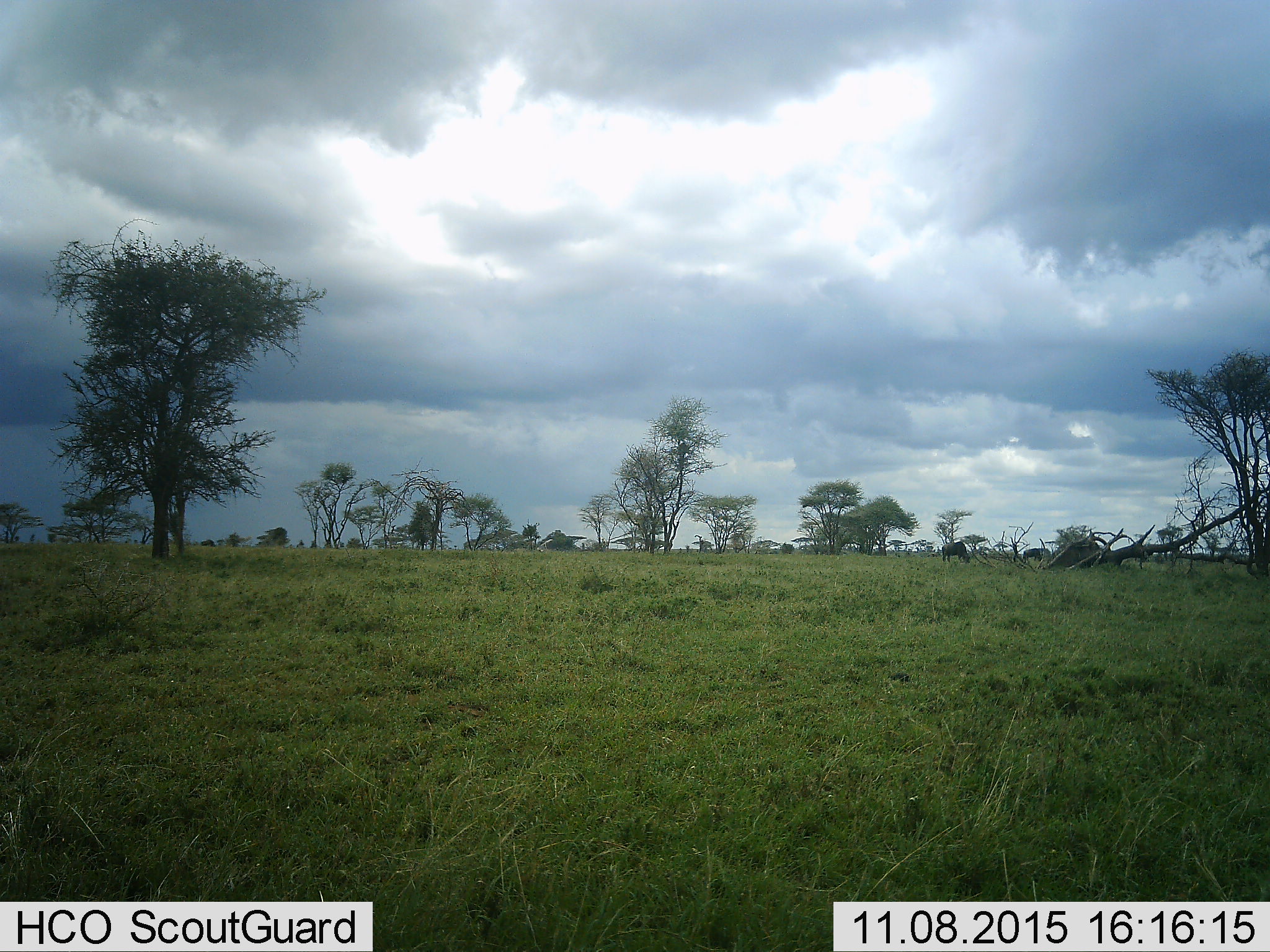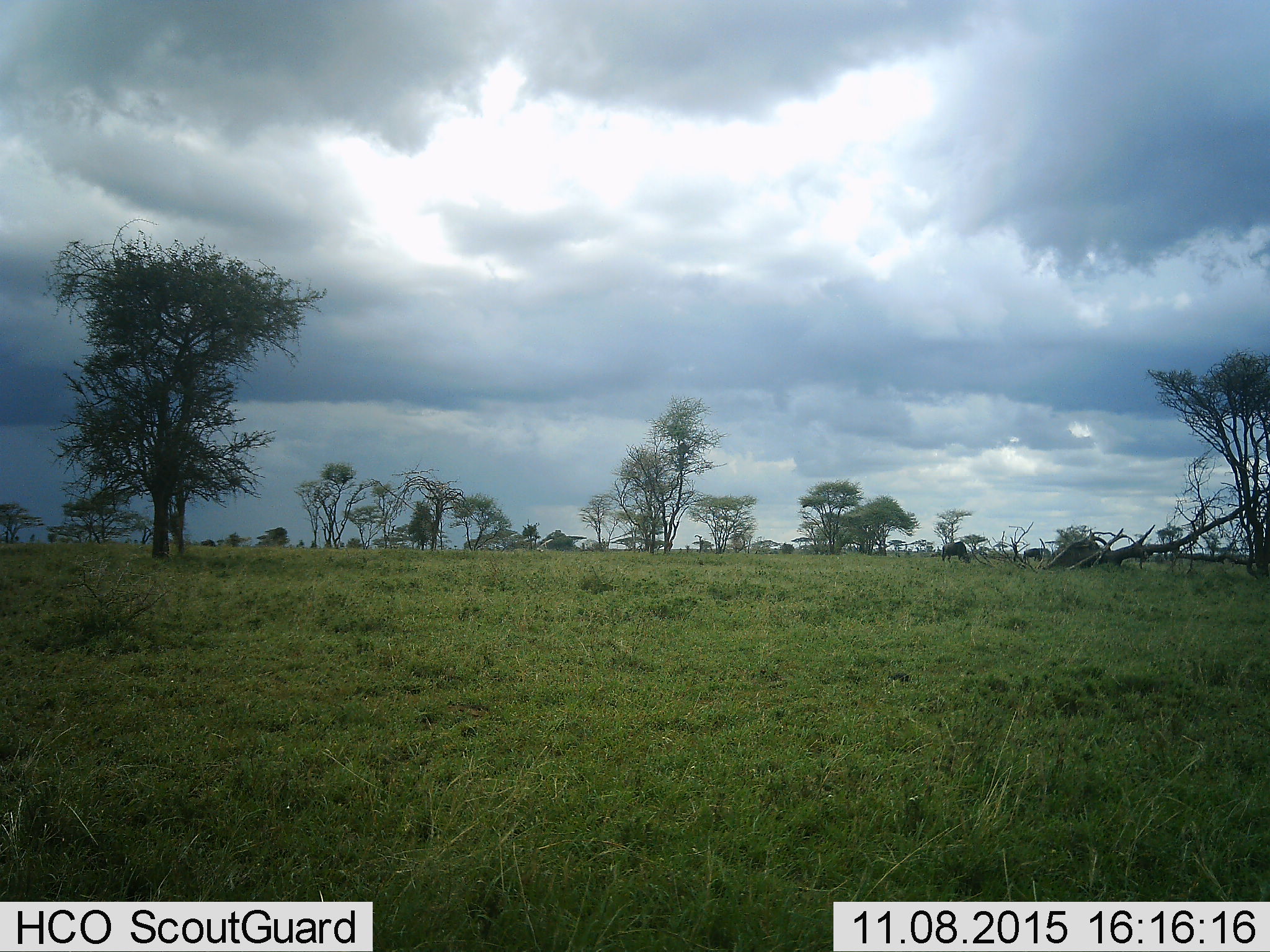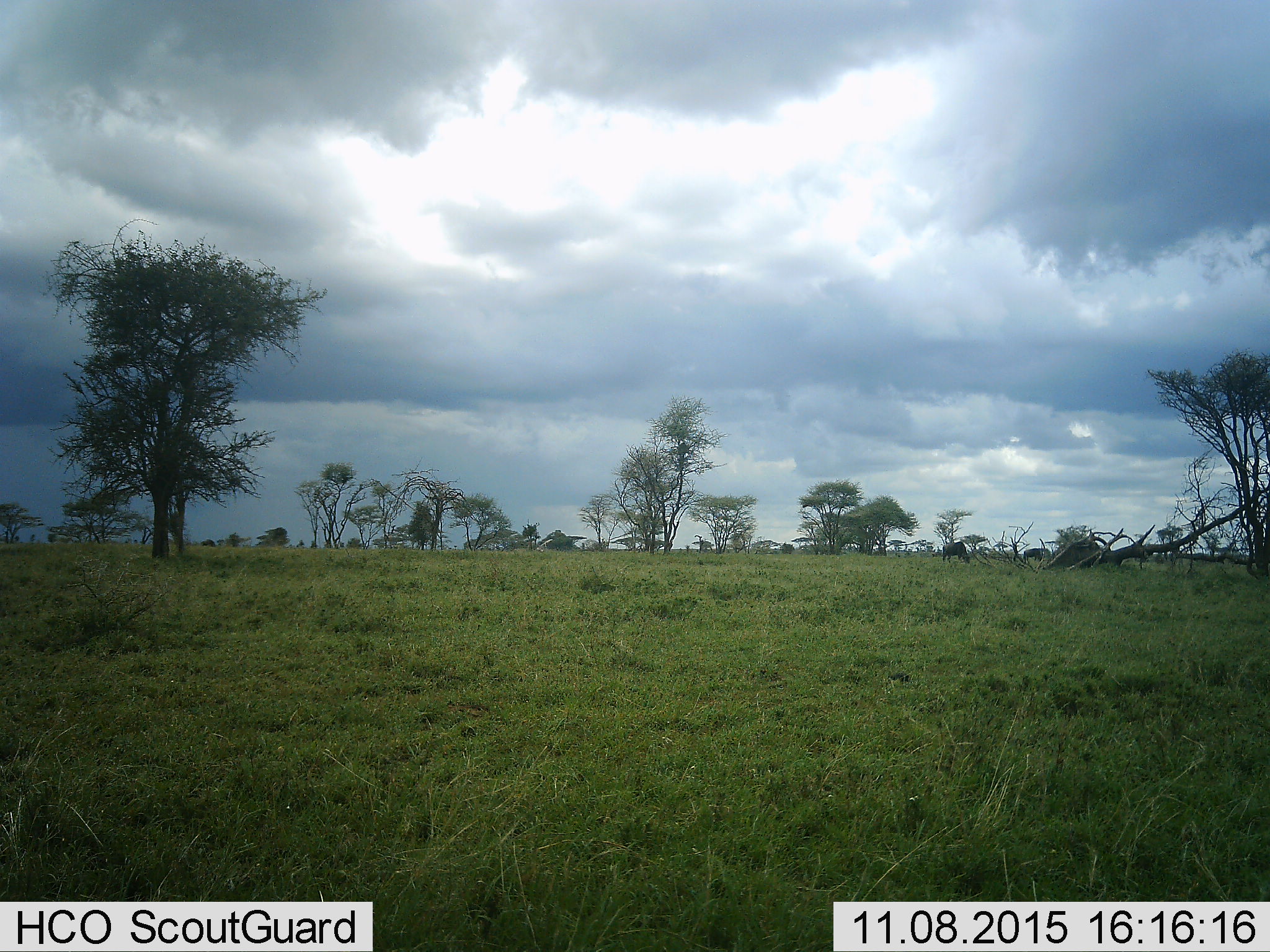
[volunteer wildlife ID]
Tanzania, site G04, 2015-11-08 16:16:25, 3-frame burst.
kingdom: Animalia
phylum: Chordata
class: Mammalia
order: Artiodactyla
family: Bovidae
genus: Connochaetes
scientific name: Connochaetes taurinus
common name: blue wildebeest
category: wildebeest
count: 2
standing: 67%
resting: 0%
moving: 0%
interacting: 0%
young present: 0%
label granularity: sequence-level